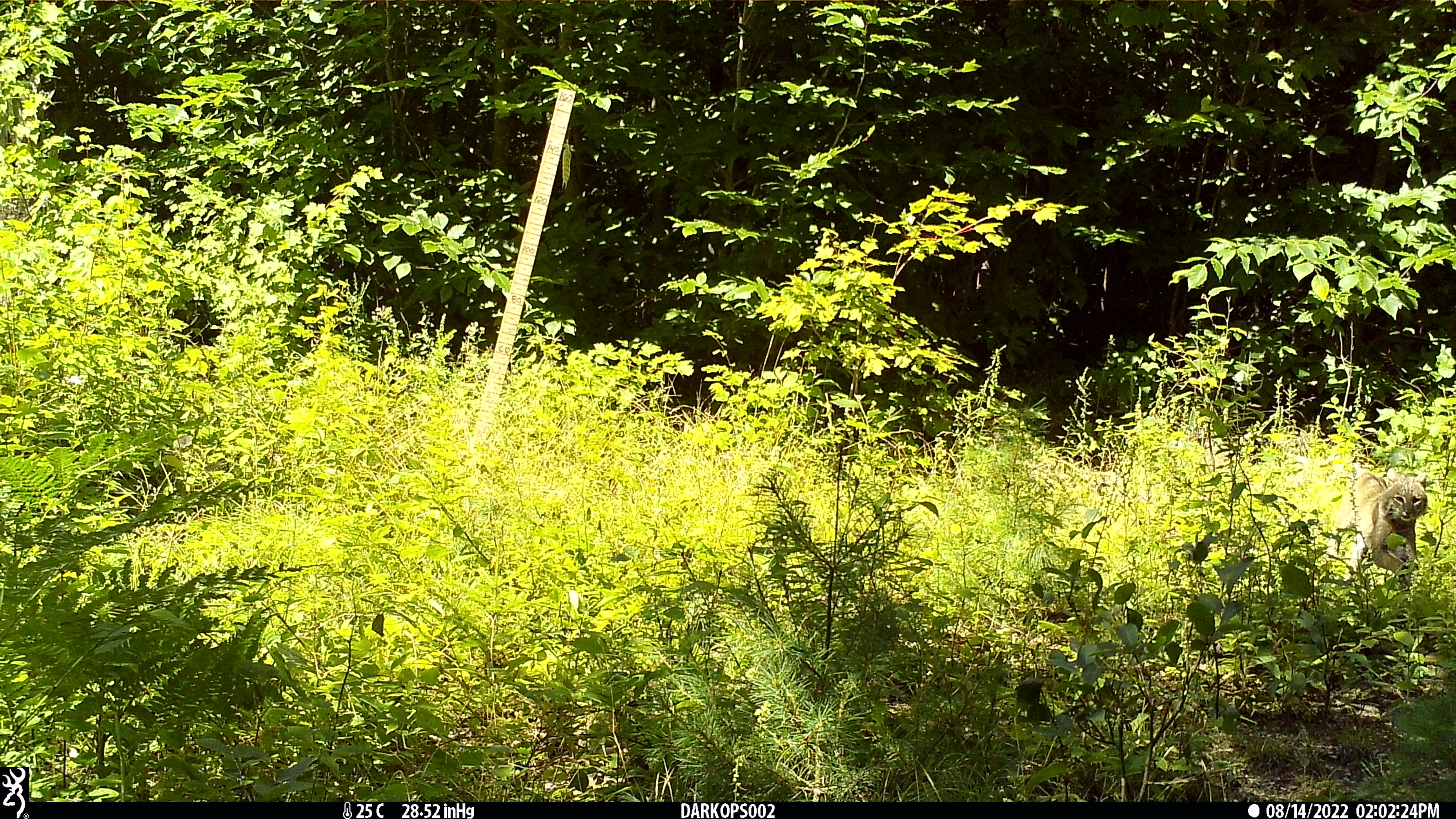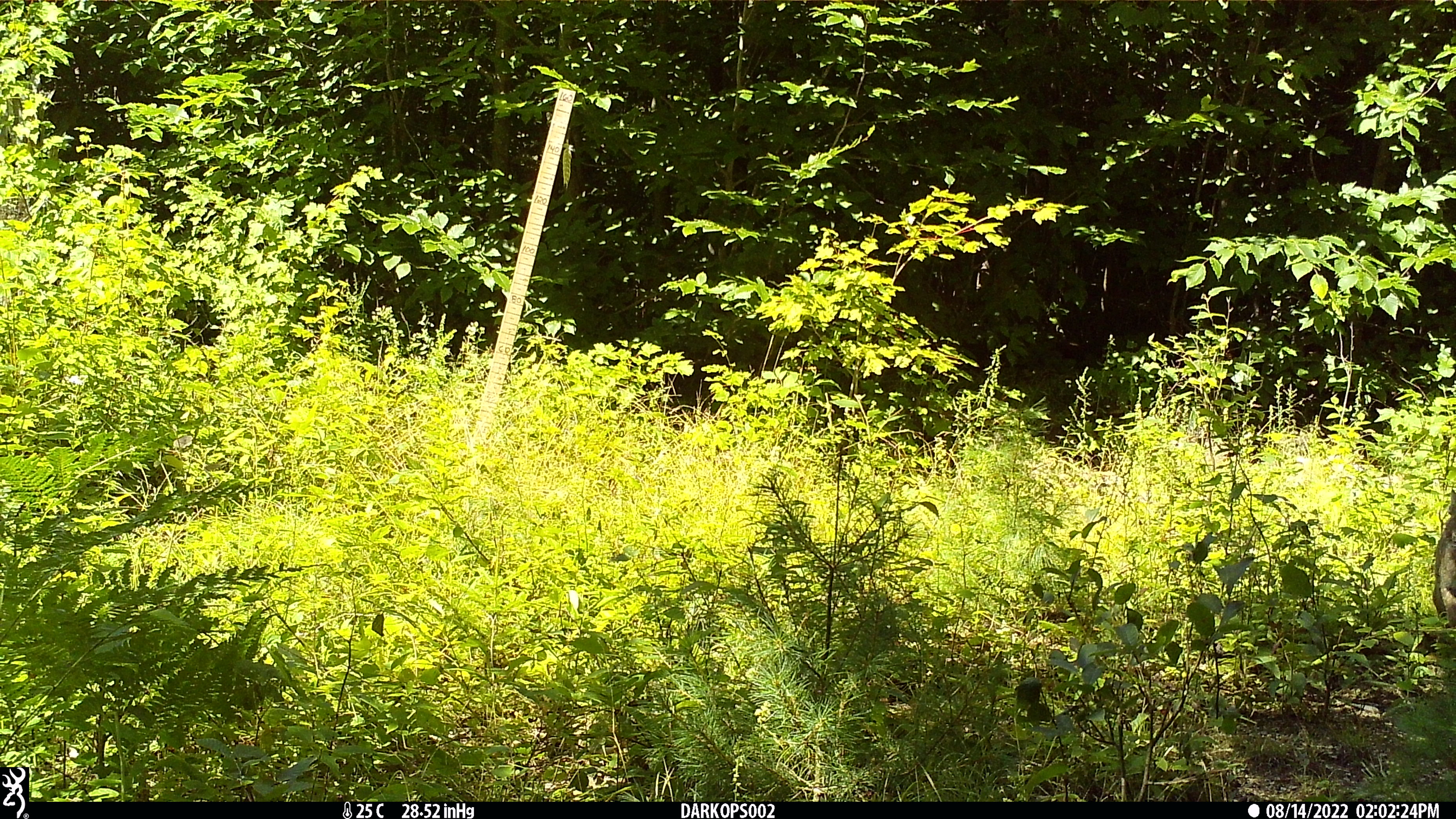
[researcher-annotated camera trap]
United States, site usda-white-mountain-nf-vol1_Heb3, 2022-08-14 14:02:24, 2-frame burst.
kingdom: Animalia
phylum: Chordata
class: Mammalia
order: Carnivora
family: Felidae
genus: Lynx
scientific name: Lynx rufus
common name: bobcat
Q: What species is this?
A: Bobcat (Lynx rufus).